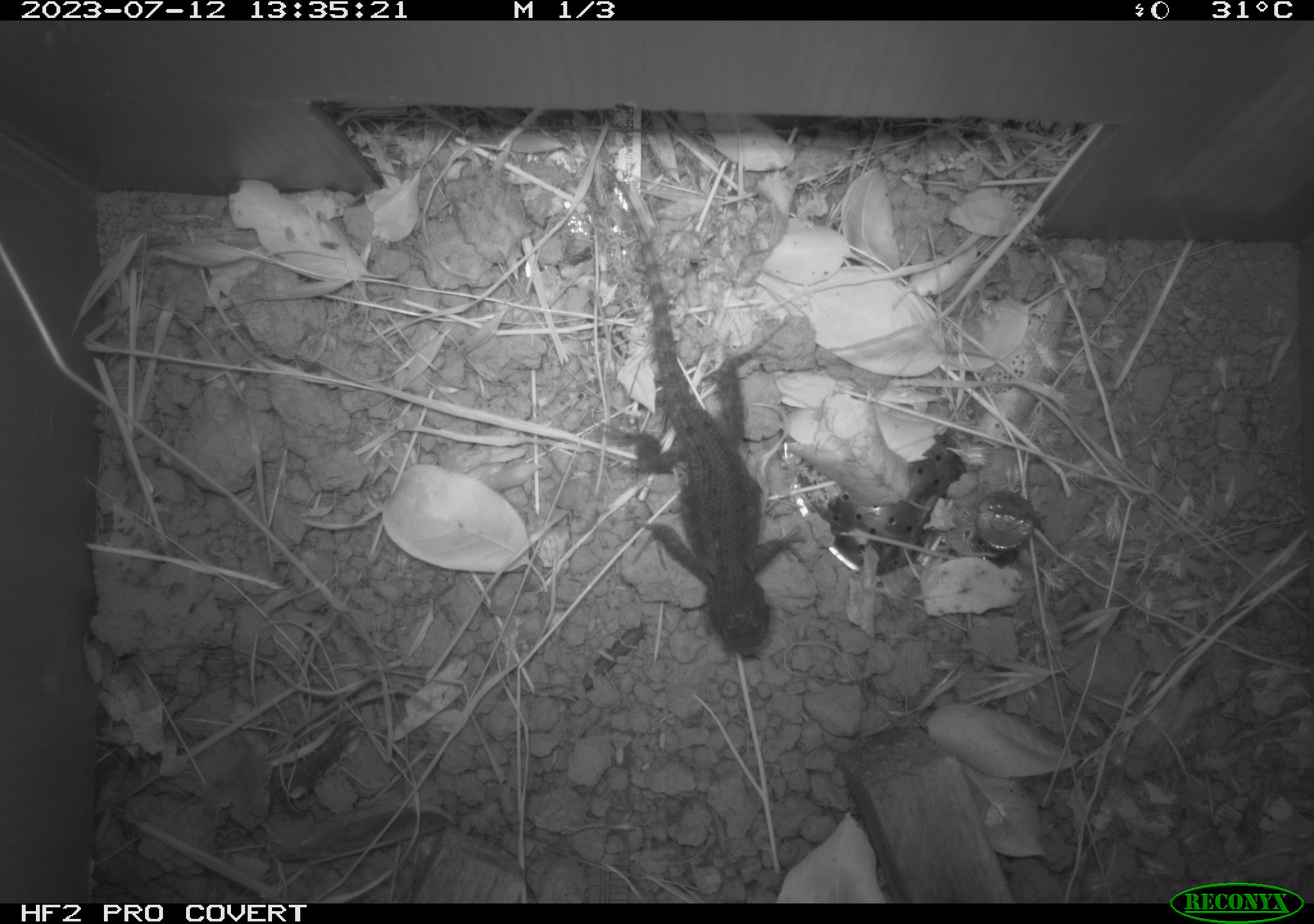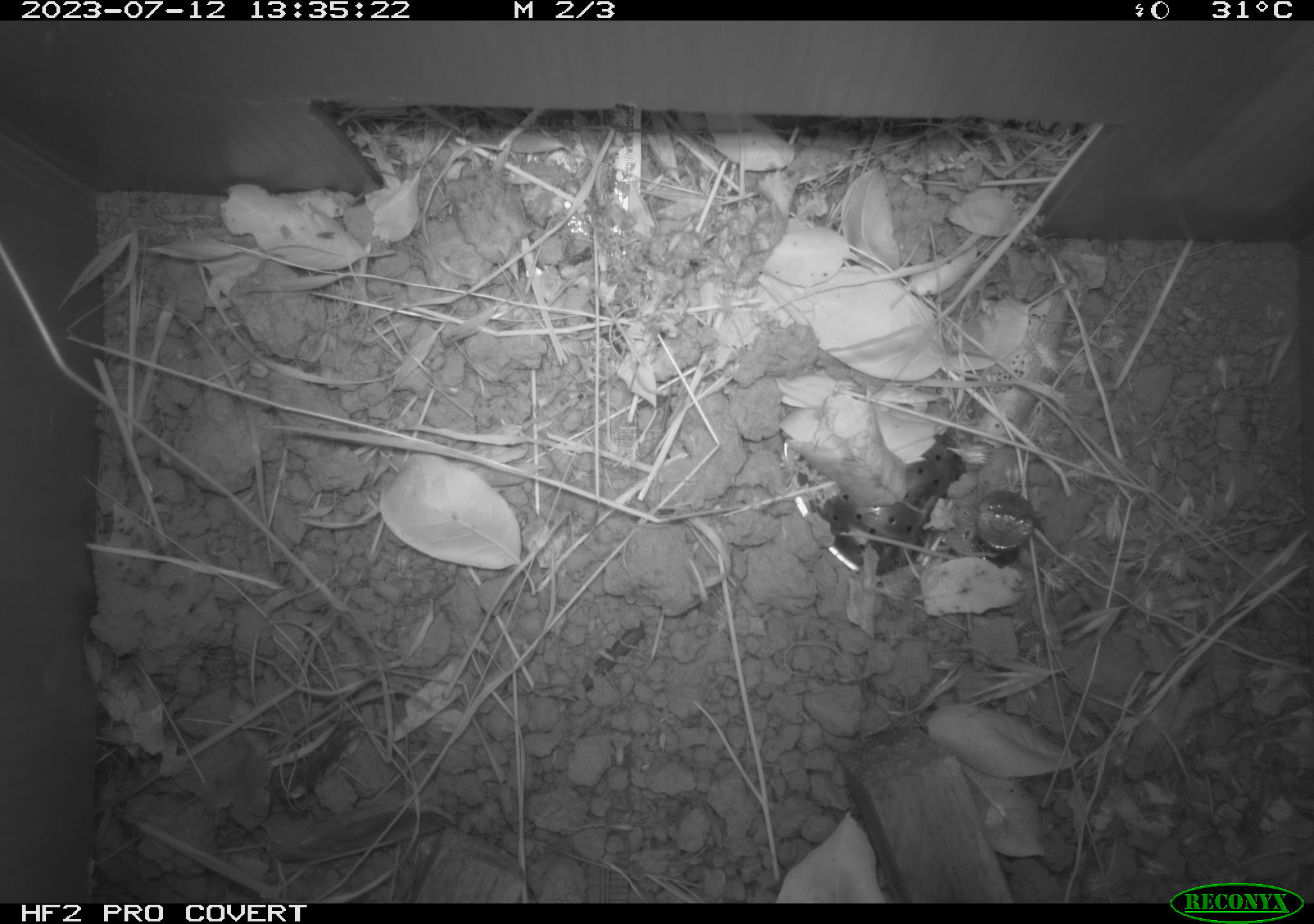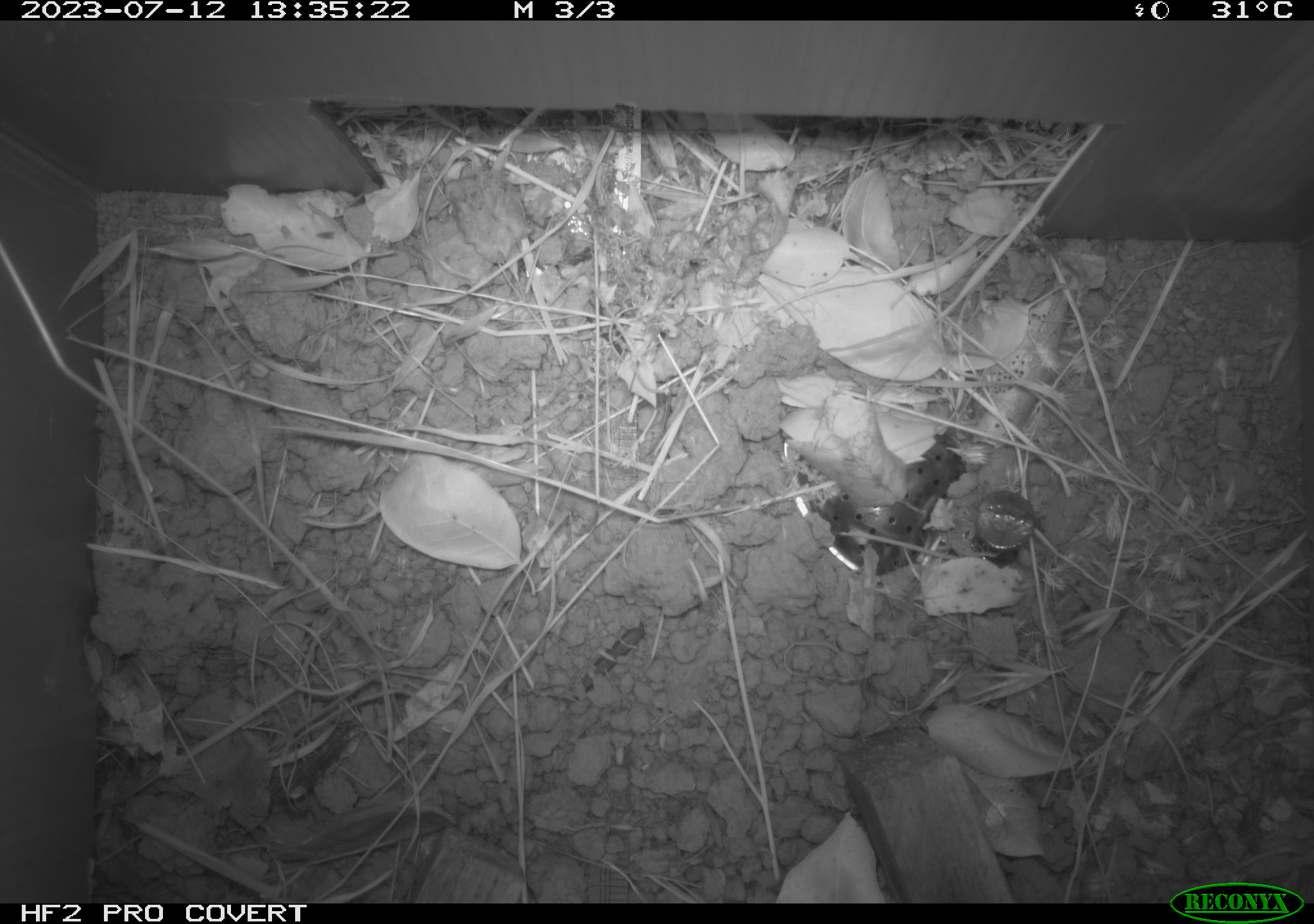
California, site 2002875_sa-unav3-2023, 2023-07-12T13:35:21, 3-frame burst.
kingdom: Animalia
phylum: Chordata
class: Reptilia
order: Squamata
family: Phrynosomatidae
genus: Sceloporus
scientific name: Sceloporus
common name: spiny lizards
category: sceloporus species